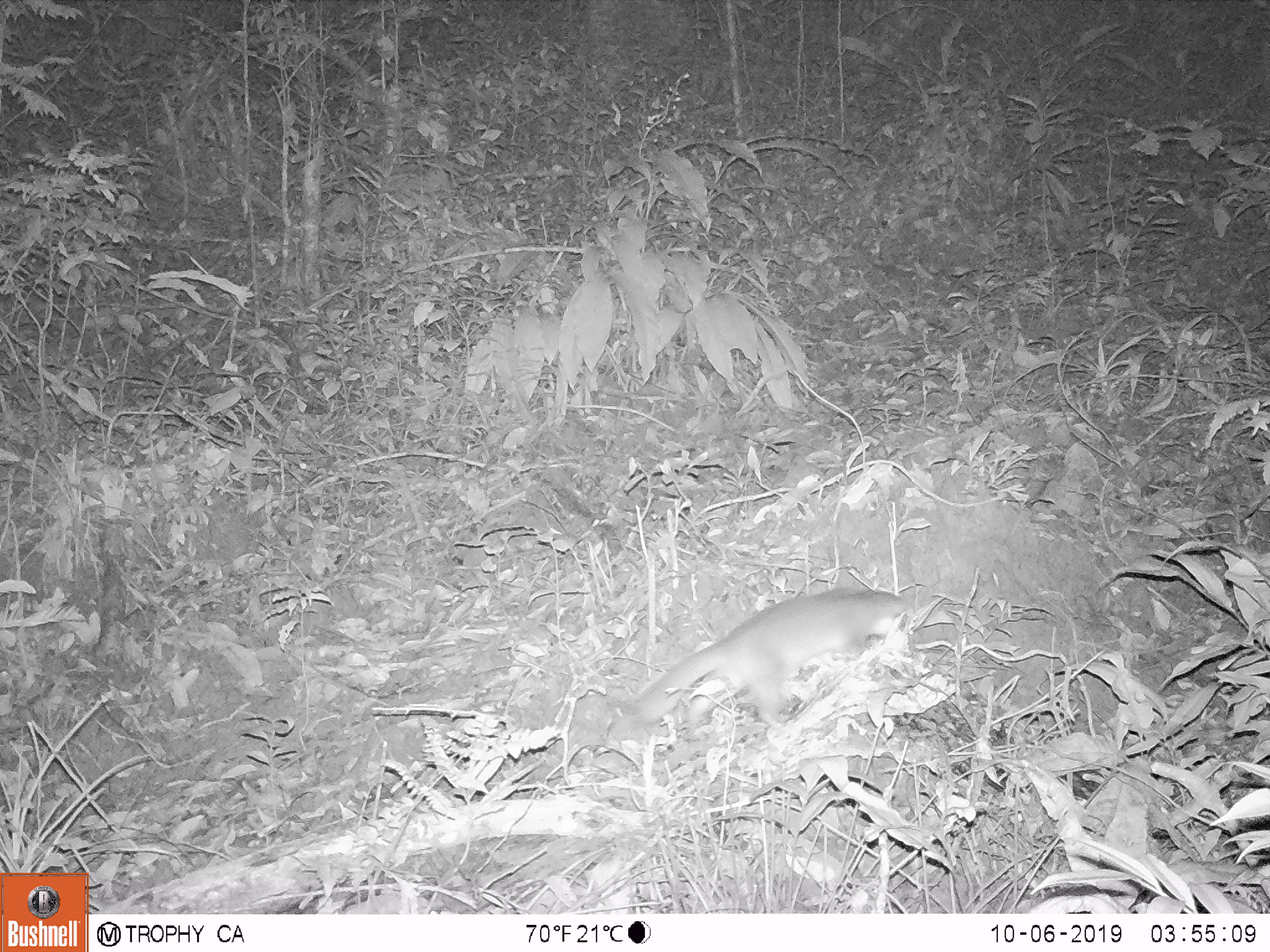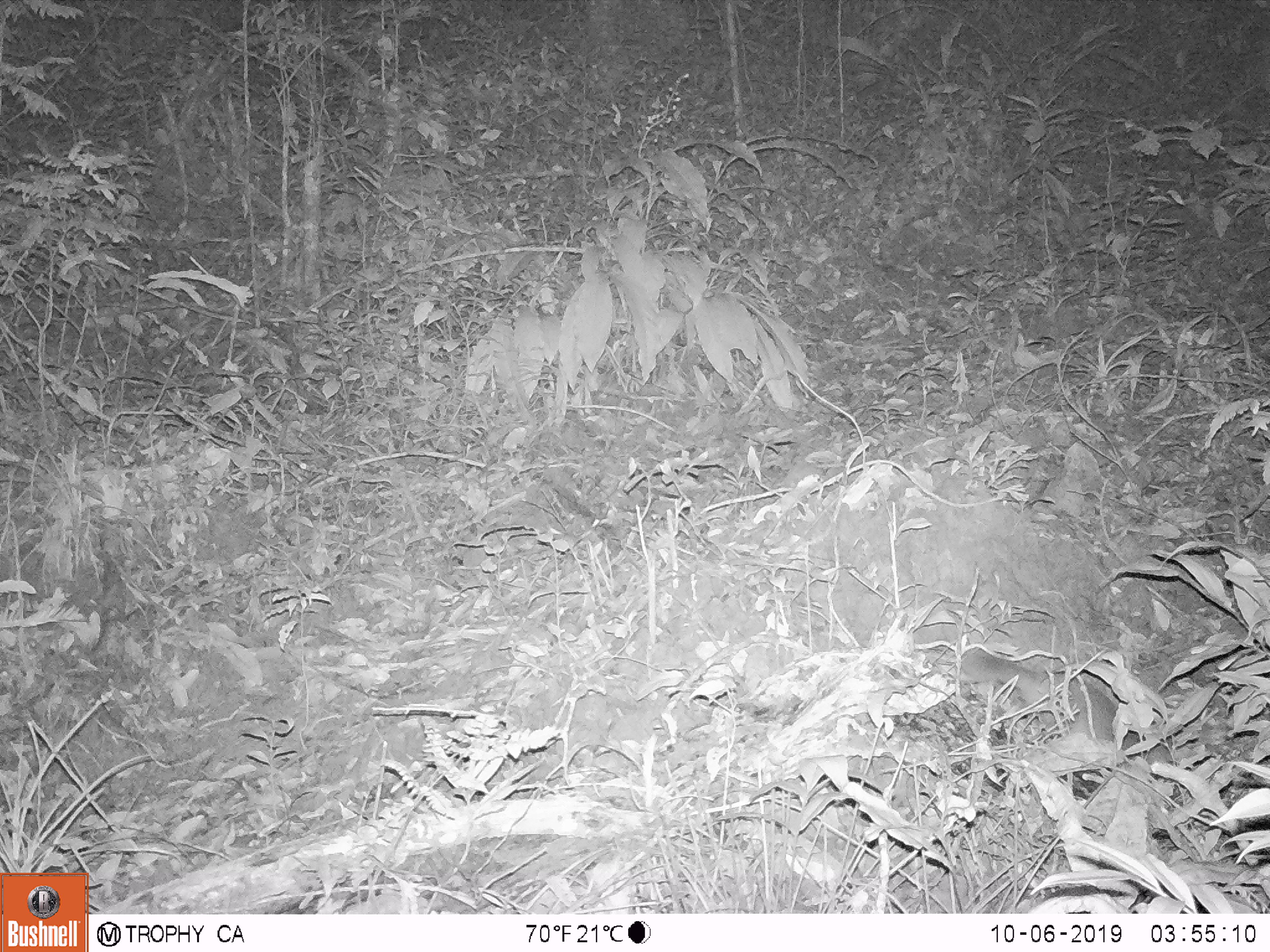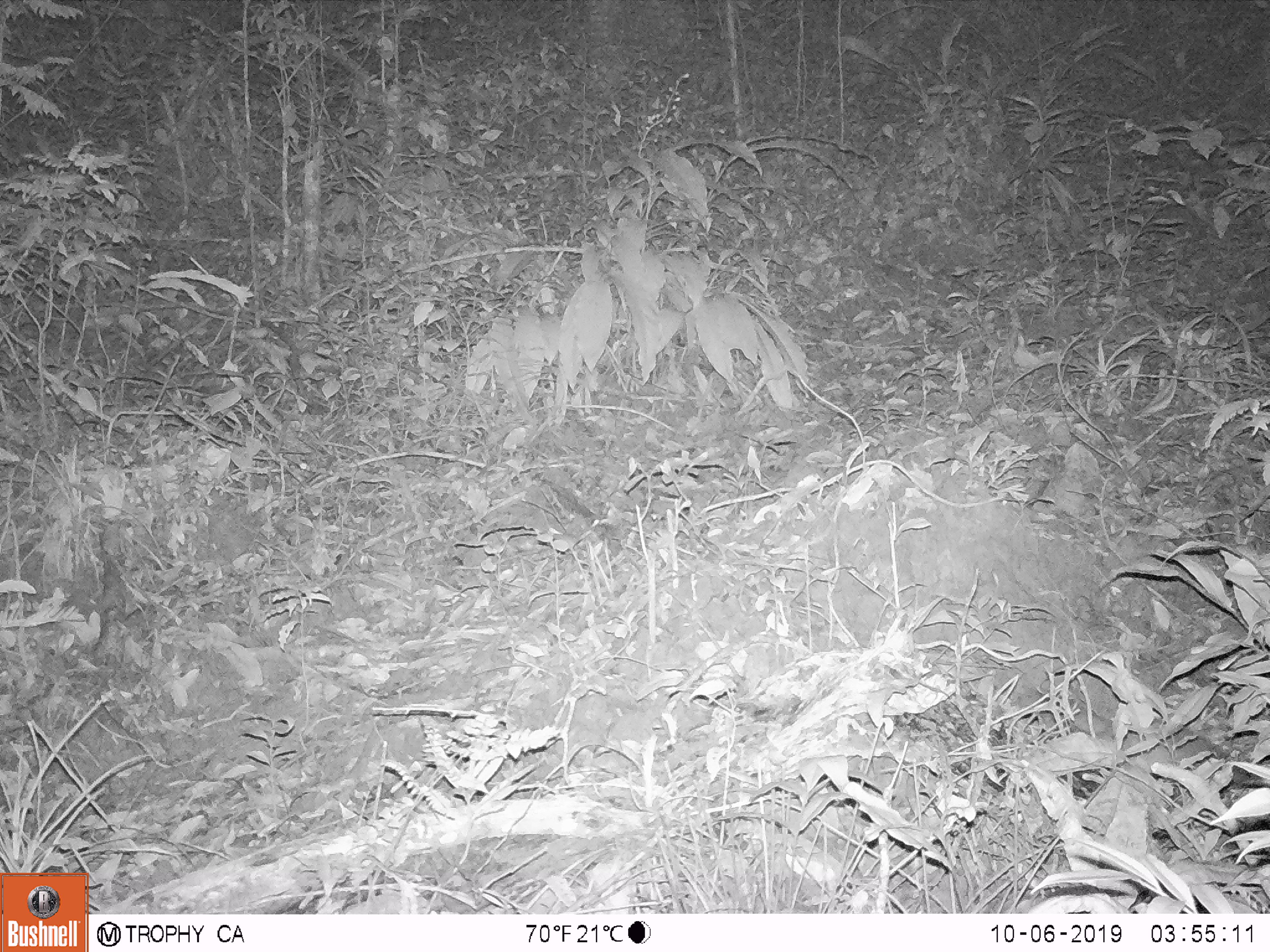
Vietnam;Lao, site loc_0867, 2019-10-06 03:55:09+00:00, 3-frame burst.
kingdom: Animalia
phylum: Chordata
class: Mammalia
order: Carnivora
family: Mustelidae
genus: Melogale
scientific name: Melogale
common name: ferret badger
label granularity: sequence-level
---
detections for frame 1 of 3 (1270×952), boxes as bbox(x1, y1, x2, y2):
ferret badger: bbox(635, 589, 909, 730)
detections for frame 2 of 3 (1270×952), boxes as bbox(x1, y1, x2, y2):
ferret badger: bbox(958, 645, 1173, 786)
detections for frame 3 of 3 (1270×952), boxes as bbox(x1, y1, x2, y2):
ferret badger: bbox(1068, 696, 1268, 826)